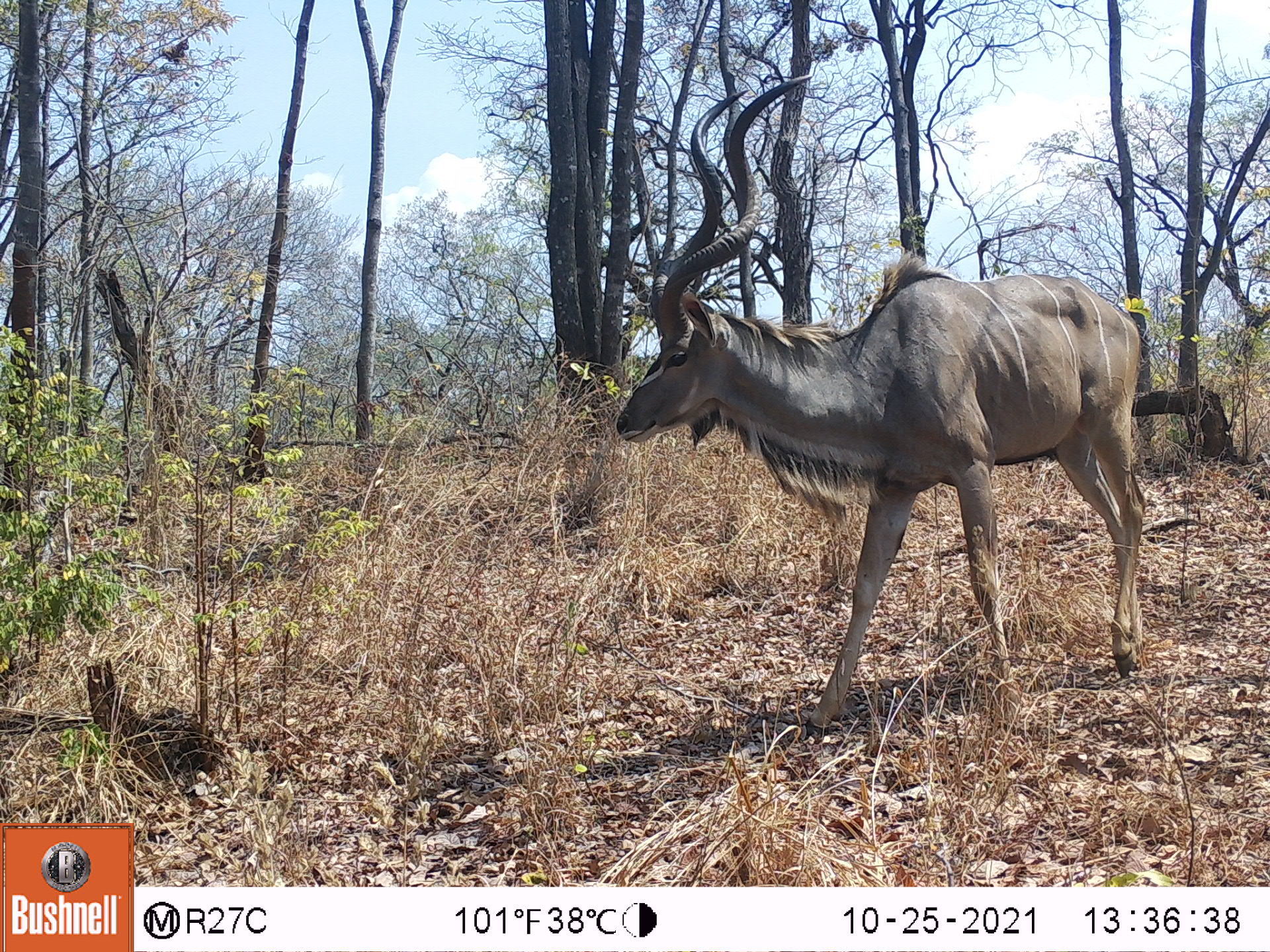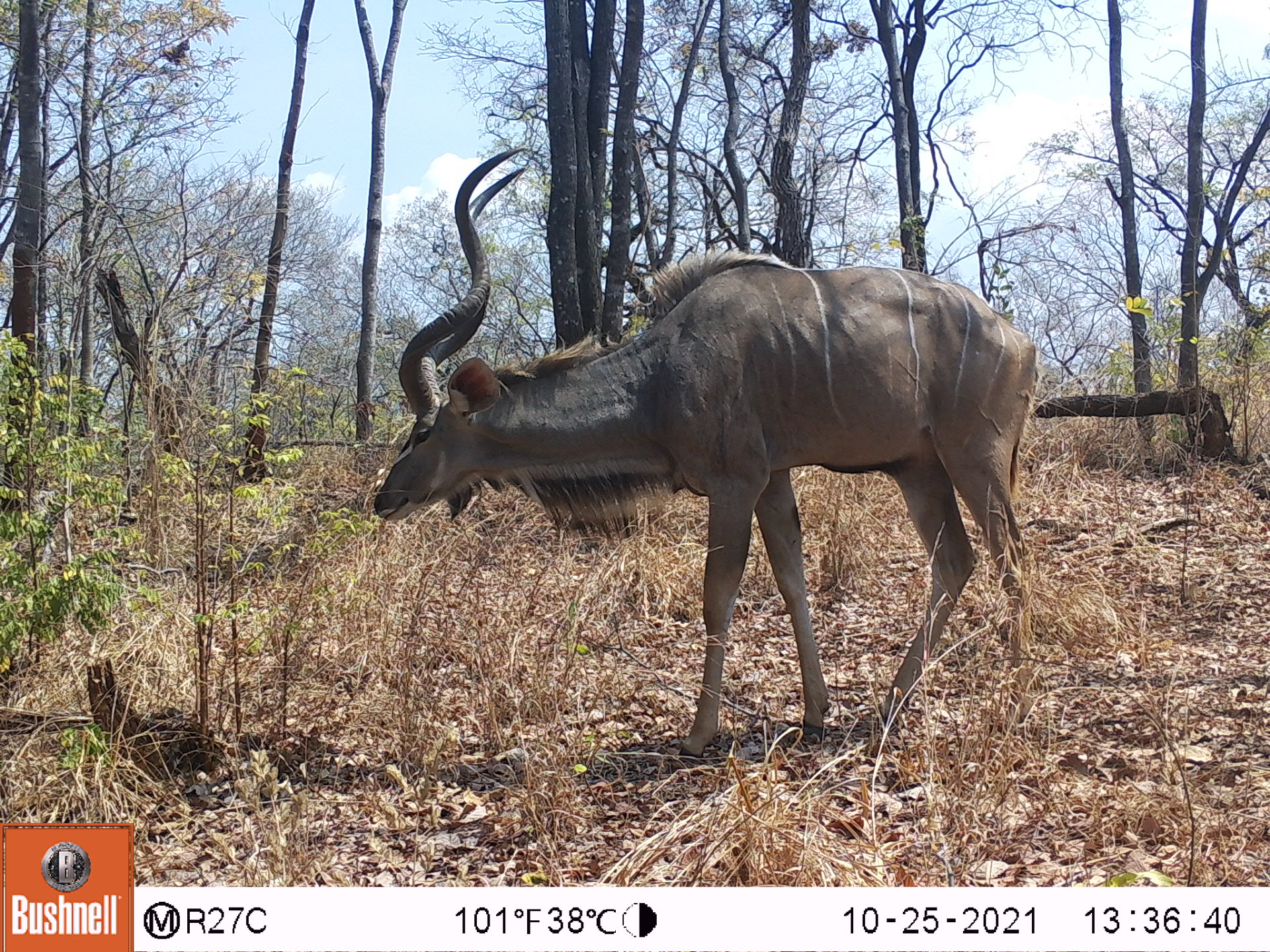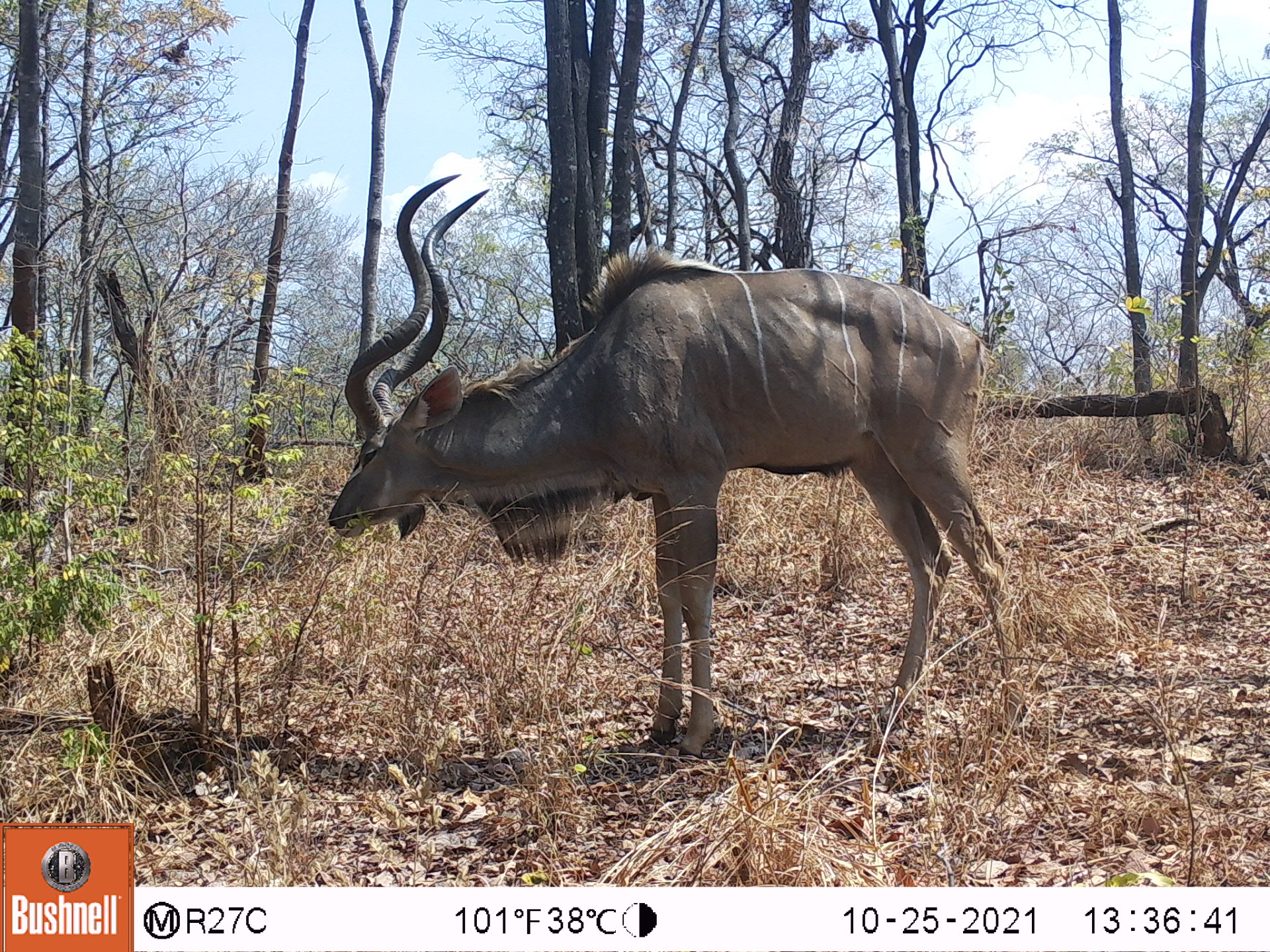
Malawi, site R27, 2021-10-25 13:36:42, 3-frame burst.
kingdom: Animalia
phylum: Chordata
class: Mammalia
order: Artiodactyla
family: Bovidae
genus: Tragelaphus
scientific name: Tragelaphus strepsiceros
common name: greater kudu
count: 1